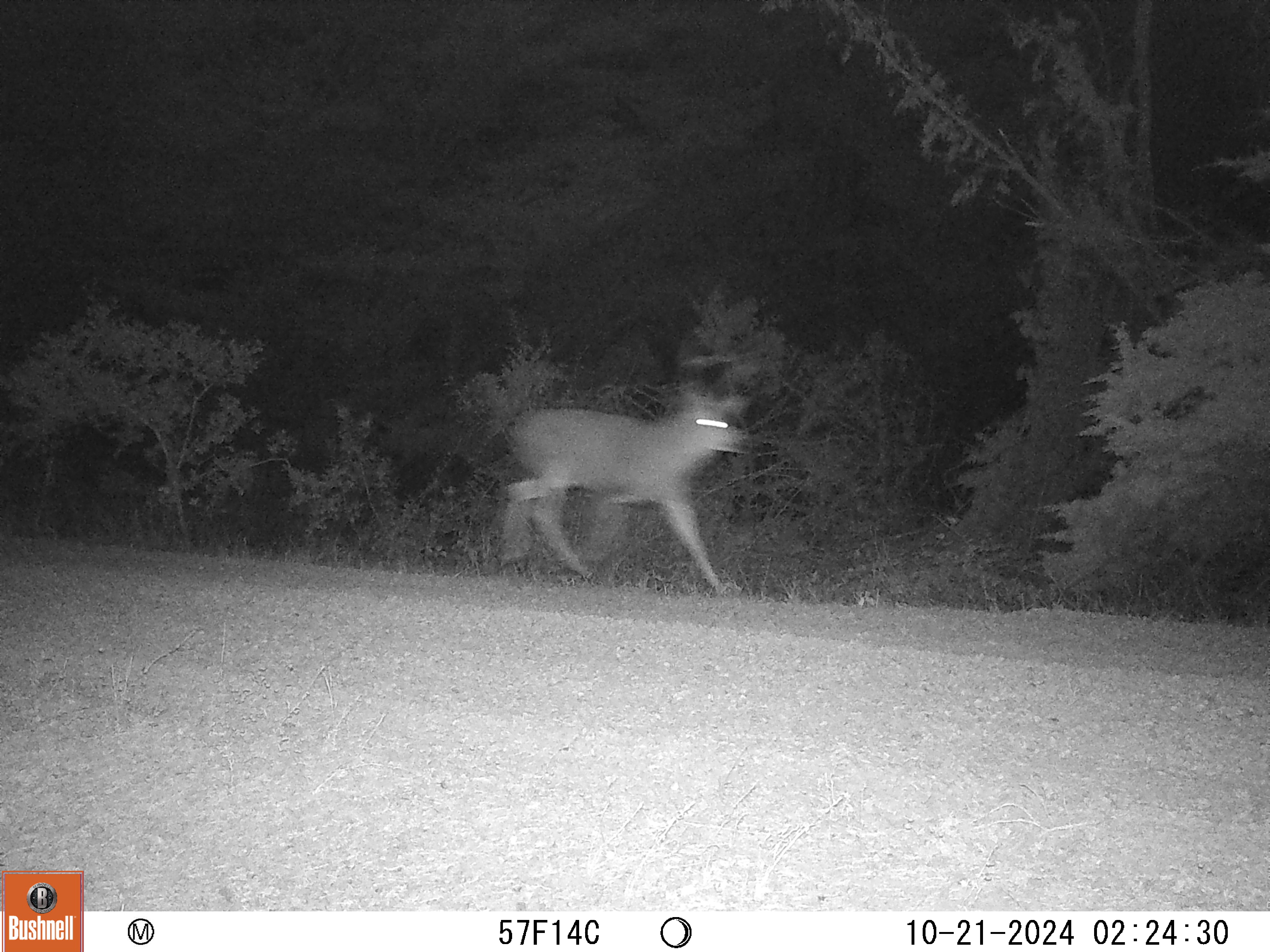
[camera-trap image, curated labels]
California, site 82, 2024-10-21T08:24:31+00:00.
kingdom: Animalia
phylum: Chordata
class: Mammalia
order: Artiodactyla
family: Cervidae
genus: Odocoileus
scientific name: Odocoileus hemionus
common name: mule deer